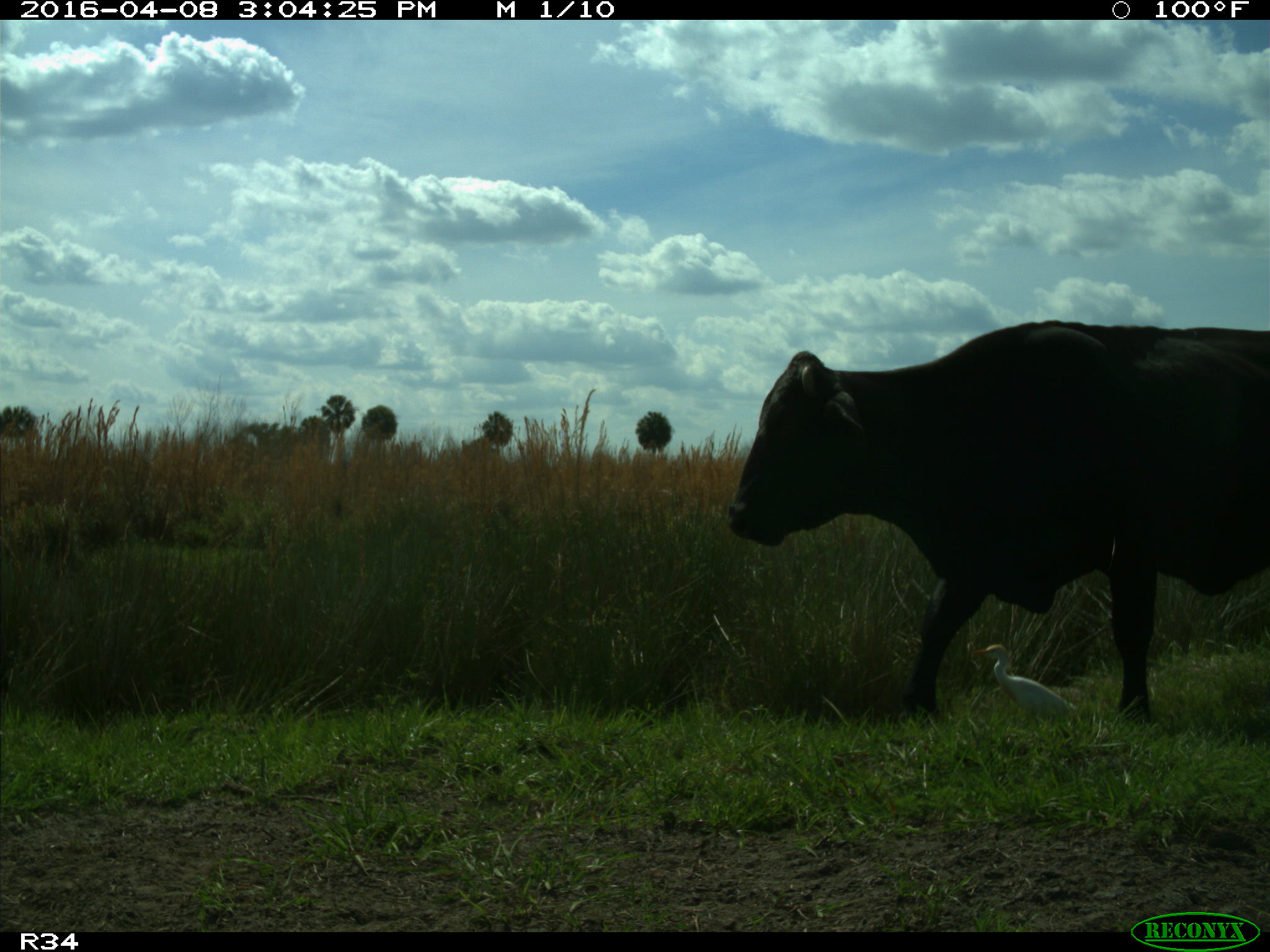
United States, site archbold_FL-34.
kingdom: Animalia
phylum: Chordata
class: Mammalia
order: Artiodactyla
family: Bovidae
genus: Bos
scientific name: Bos taurus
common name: domestic cow